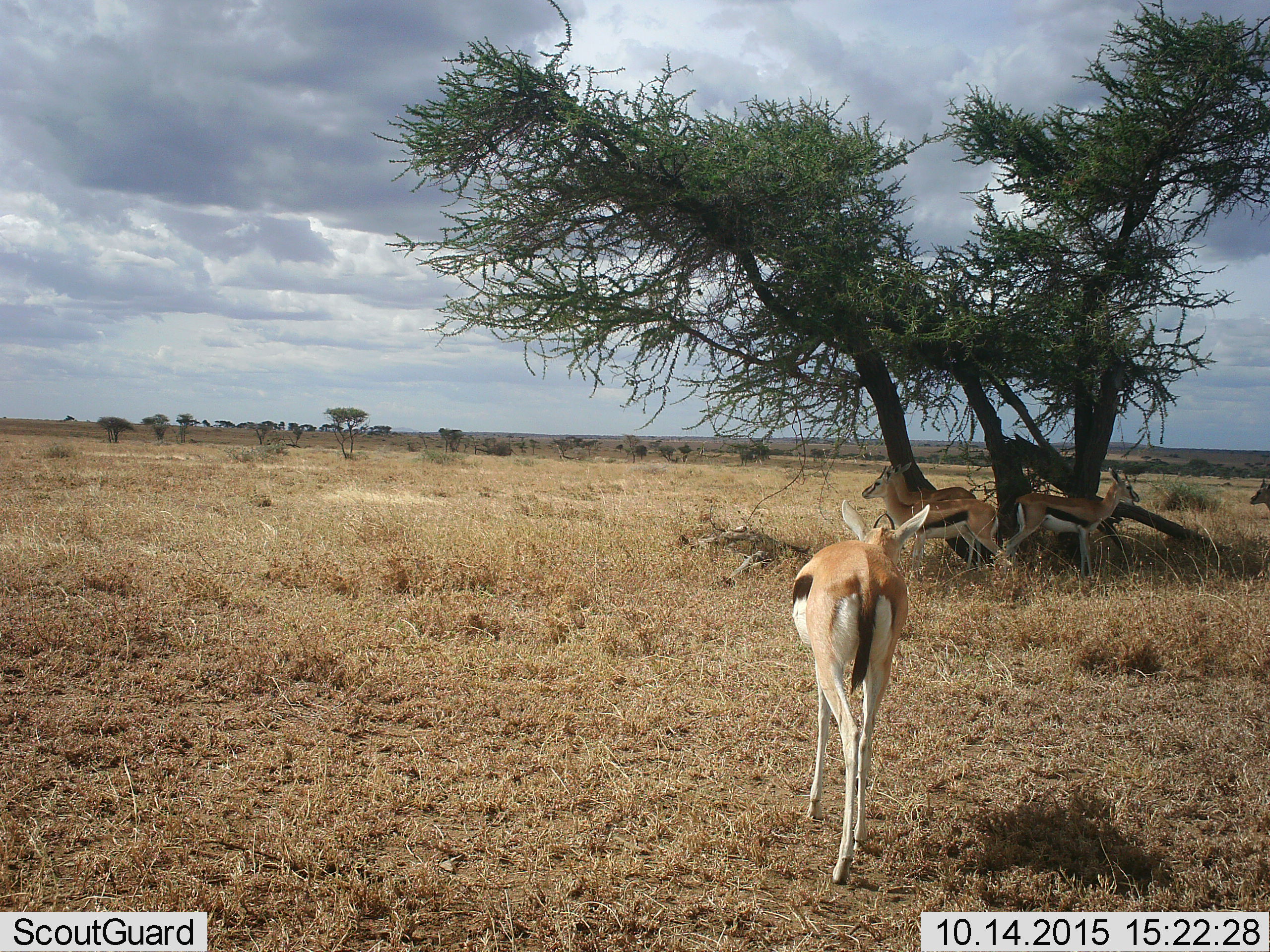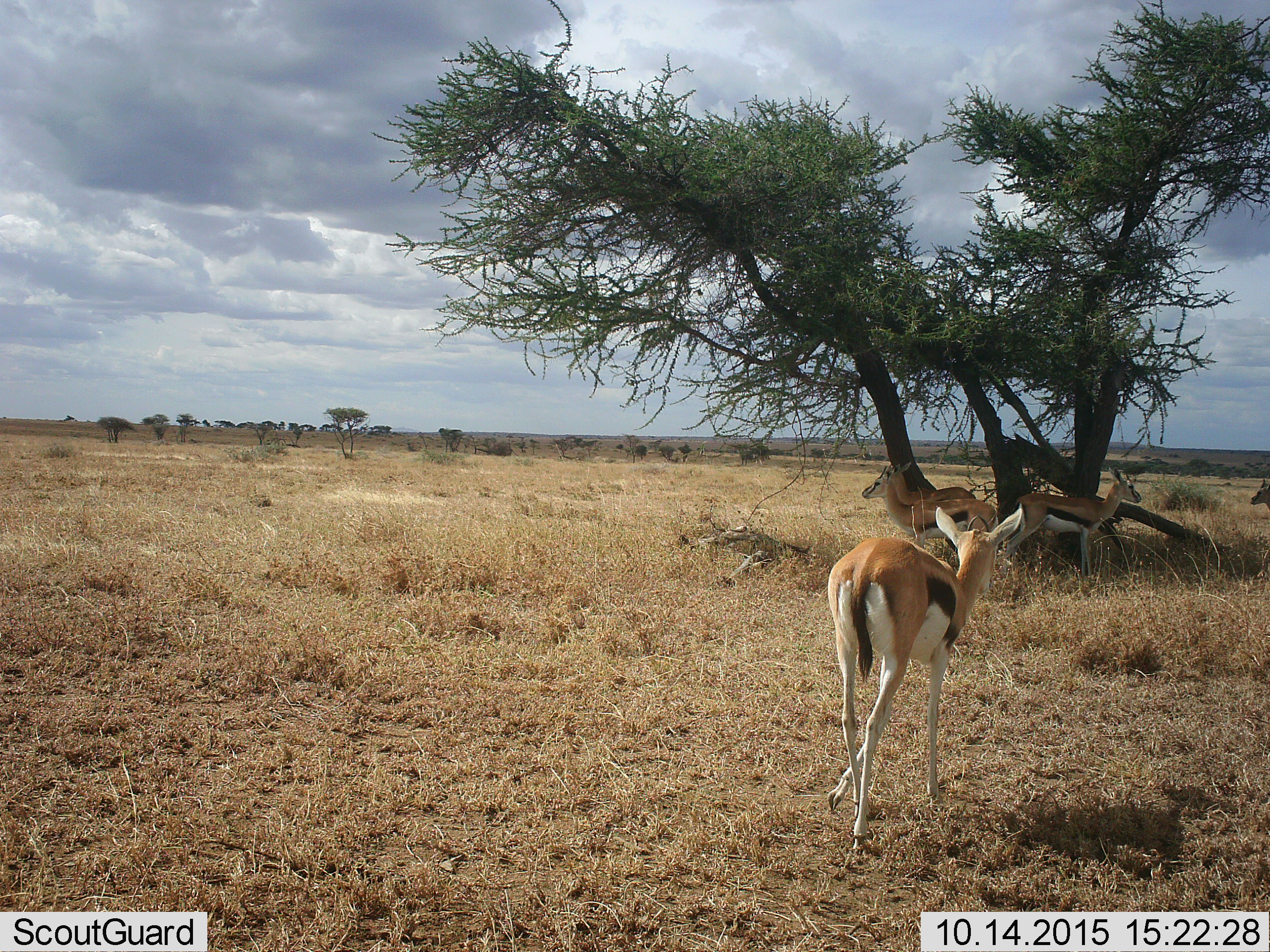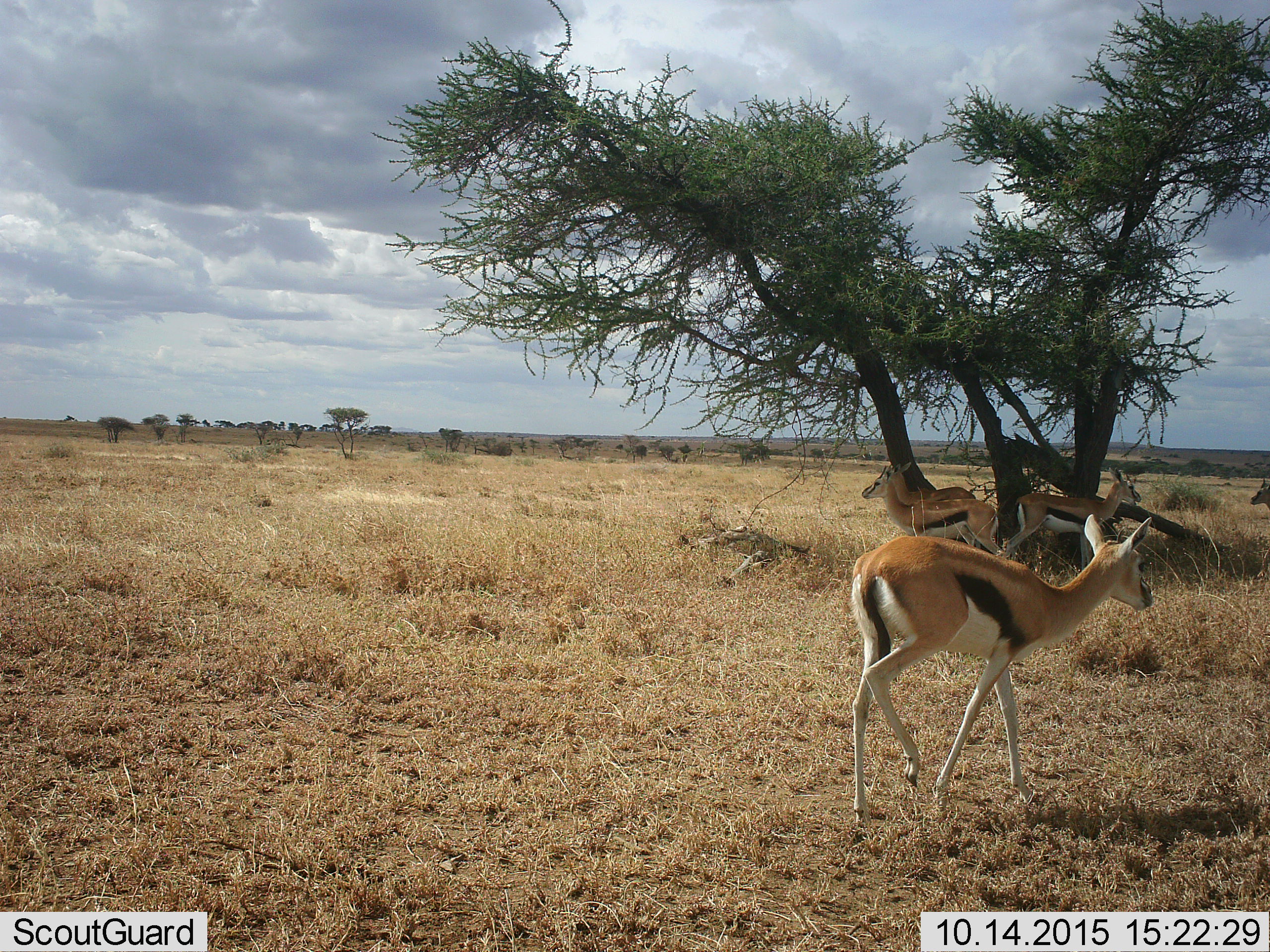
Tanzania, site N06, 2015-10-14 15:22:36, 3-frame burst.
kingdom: Animalia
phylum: Chordata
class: Mammalia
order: Artiodactyla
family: Bovidae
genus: Eudorcas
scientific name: Eudorcas thomsonii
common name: thomson's gazelle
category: gazellethomsons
Gazellethomsons (thomson's gazelle) (Eudorcas thomsonii), count 5. Behavior (volunteer vote fractions): standing 80%, resting 20%, moving 60%, interacting 0%. Young present (vote fraction): 20%. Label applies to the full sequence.